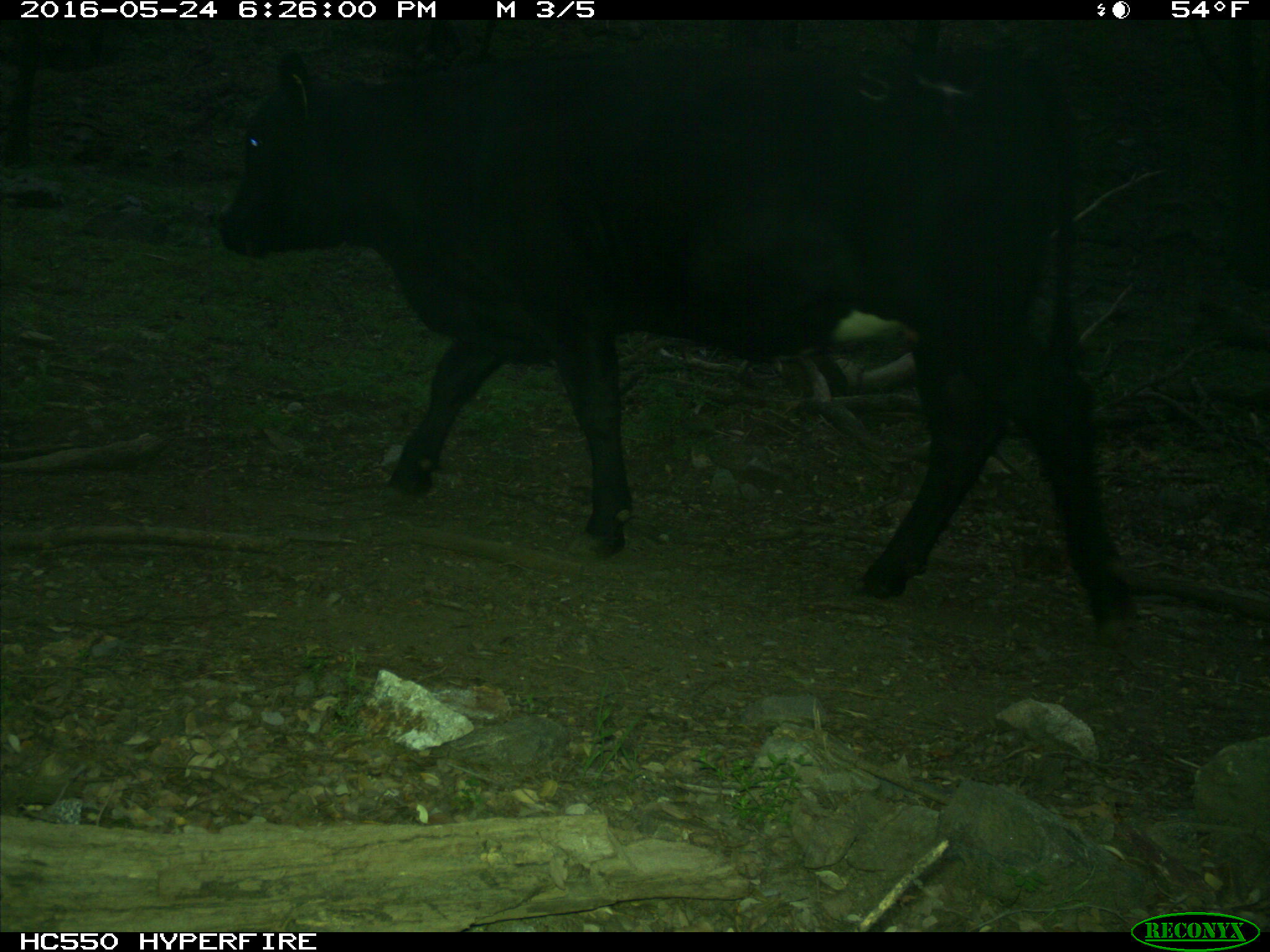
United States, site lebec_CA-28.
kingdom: Animalia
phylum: Chordata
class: Mammalia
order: Artiodactyla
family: Bovidae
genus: Bos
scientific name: Bos taurus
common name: domestic cow